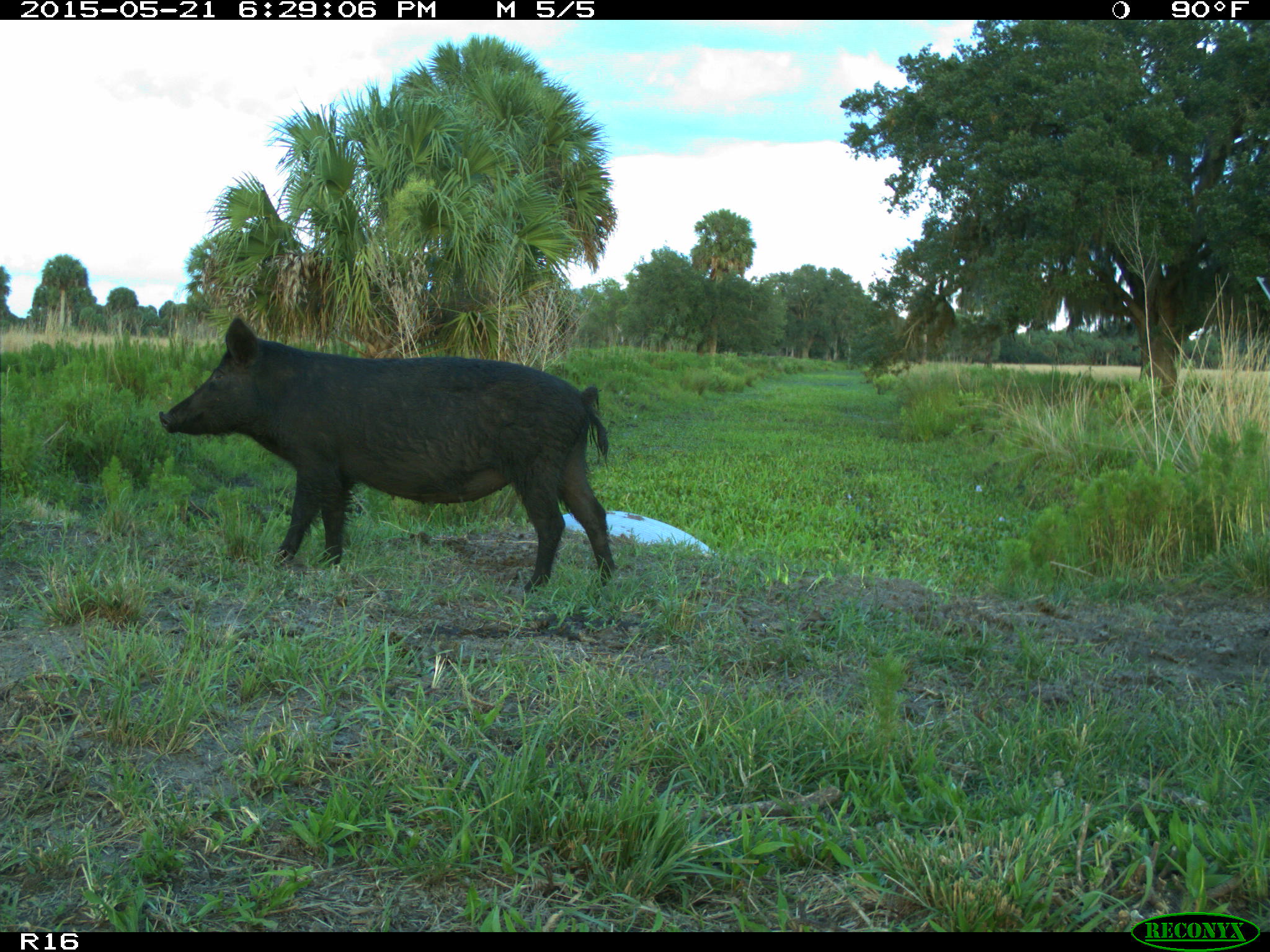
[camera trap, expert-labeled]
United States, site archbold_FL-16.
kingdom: Animalia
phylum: Chordata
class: Mammalia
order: Artiodactyla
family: Suidae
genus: Sus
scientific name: Sus scrofa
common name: wild boar